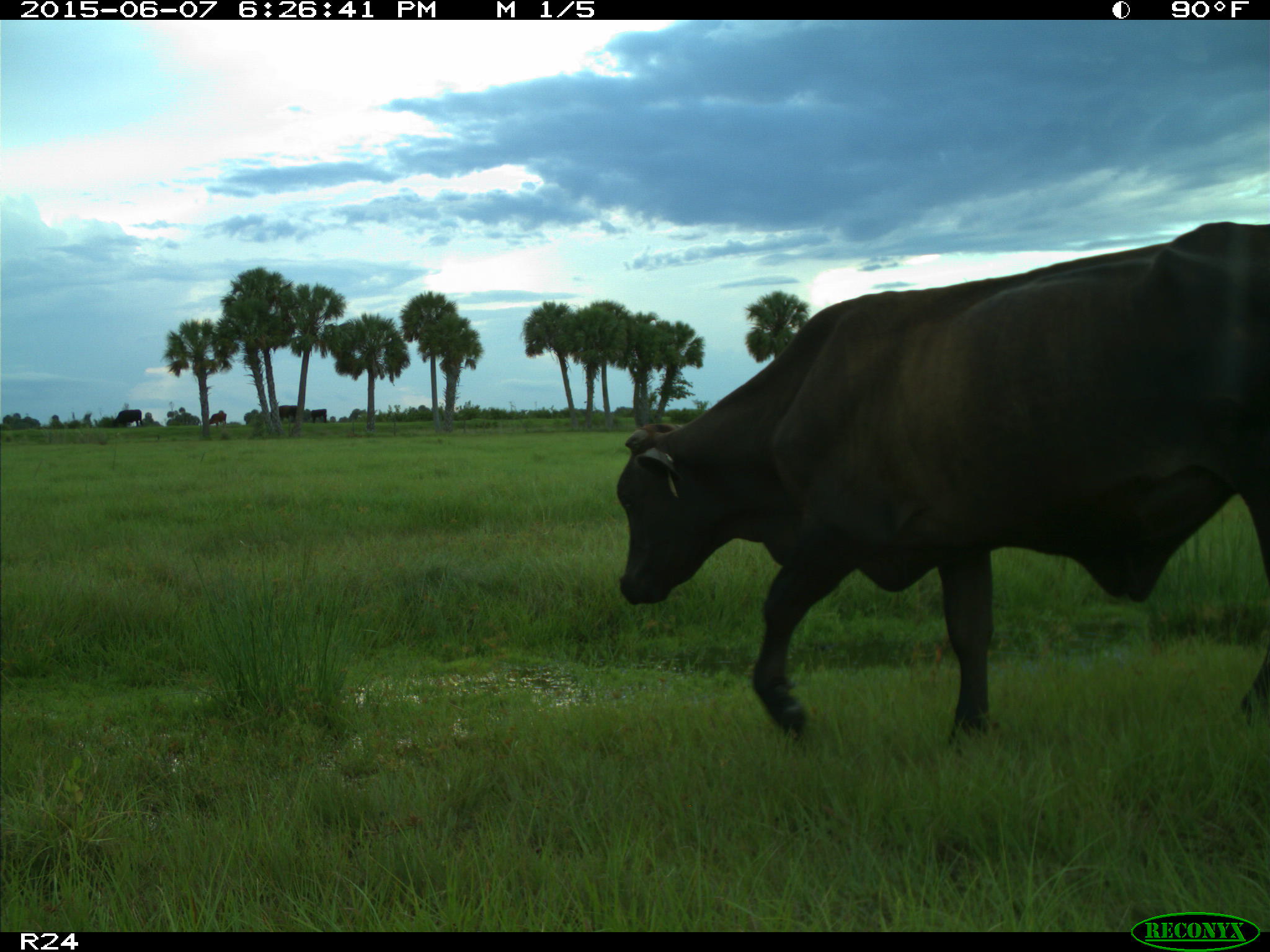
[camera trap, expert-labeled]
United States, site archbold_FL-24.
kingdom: Animalia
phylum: Chordata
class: Mammalia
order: Artiodactyla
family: Bovidae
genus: Bos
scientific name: Bos taurus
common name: domestic cow